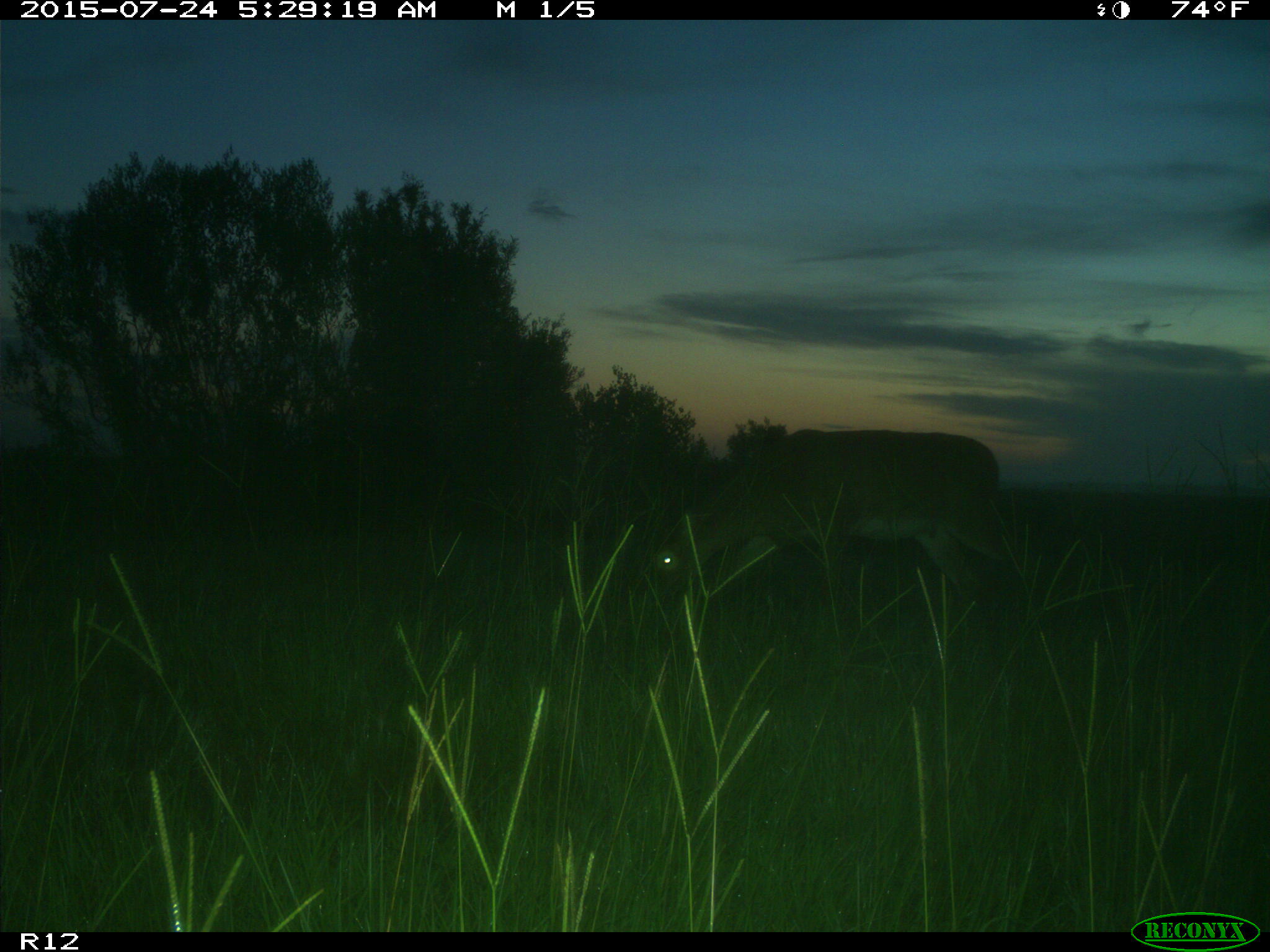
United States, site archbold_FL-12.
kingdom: Animalia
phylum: Chordata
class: Mammalia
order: Artiodactyla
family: Cervidae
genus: Odocoileus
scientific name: Odocoileus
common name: deer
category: unidentified deer